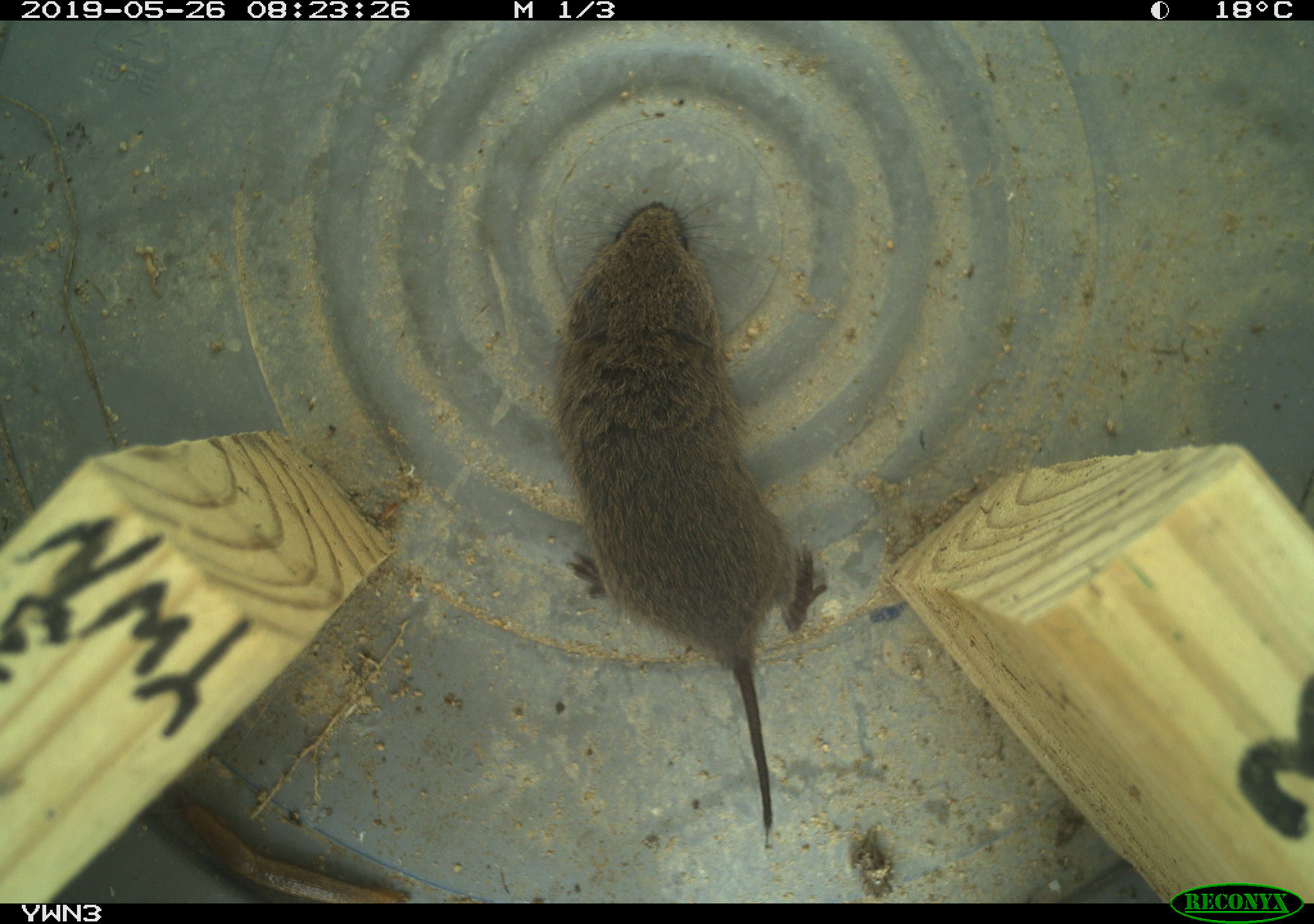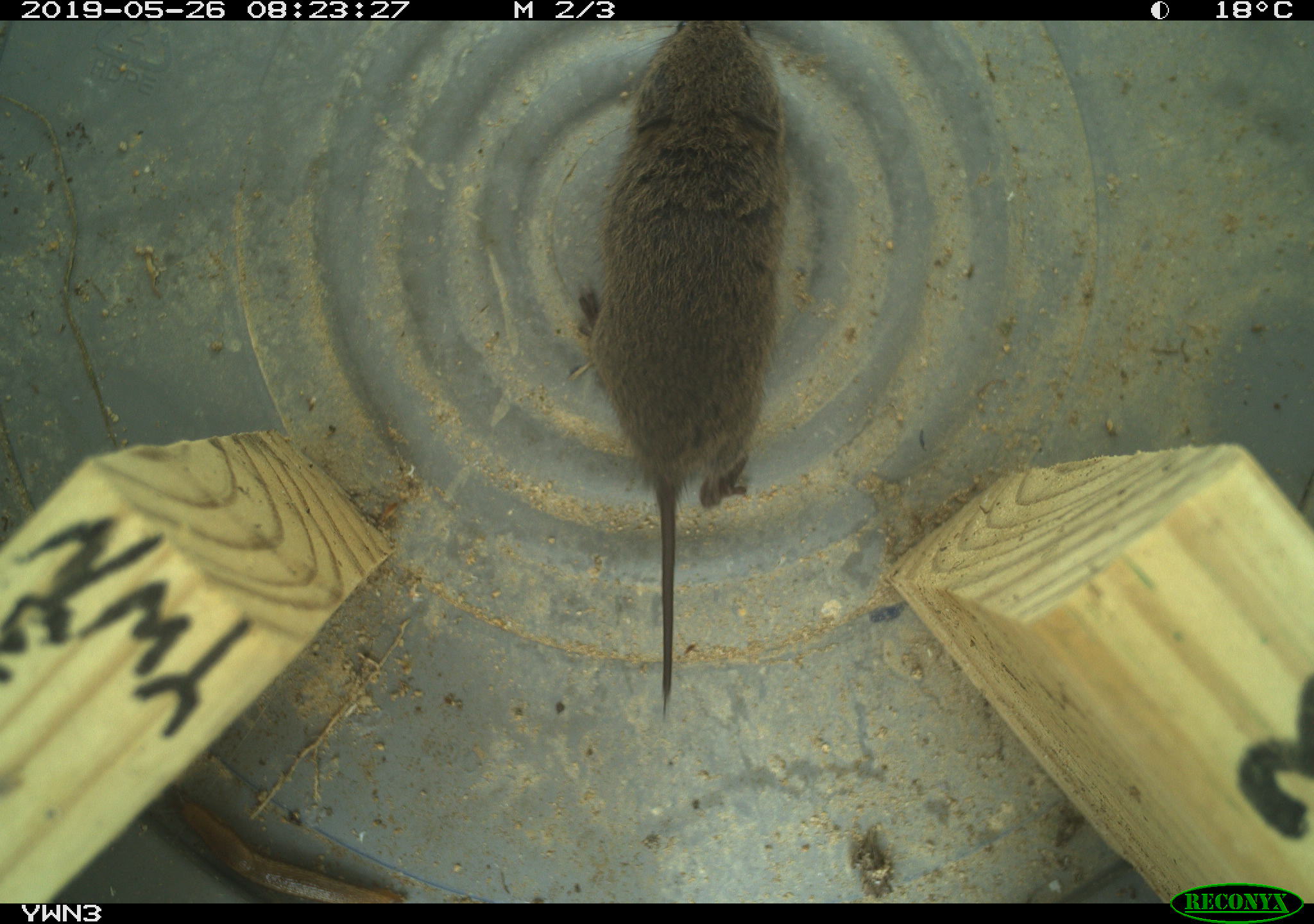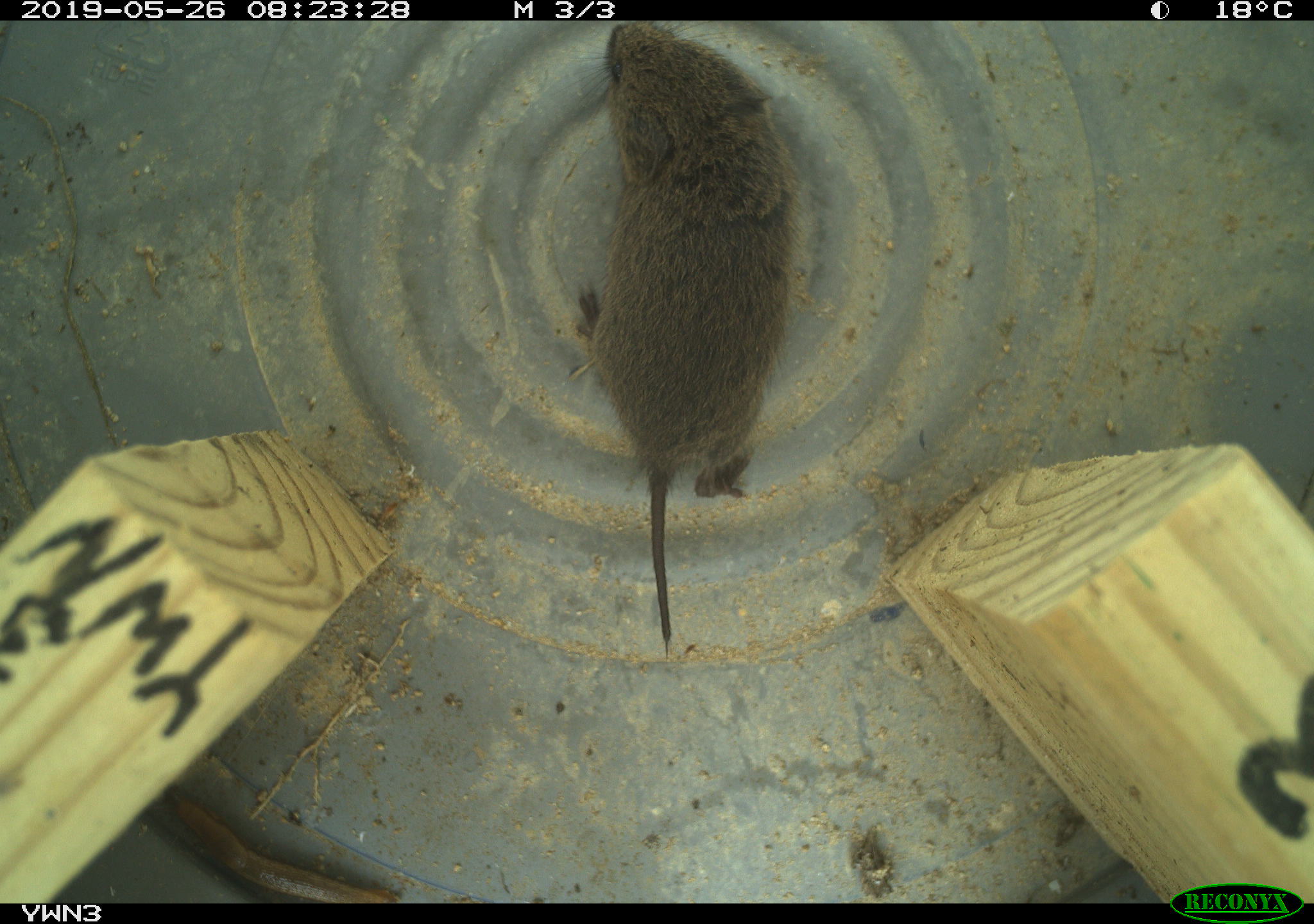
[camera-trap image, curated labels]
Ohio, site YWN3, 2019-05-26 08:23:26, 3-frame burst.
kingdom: Animalia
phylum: Chordata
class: Mammalia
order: Rodentia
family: Cricetidae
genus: Microtus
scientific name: Microtus pennsylvanicus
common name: meadow vole